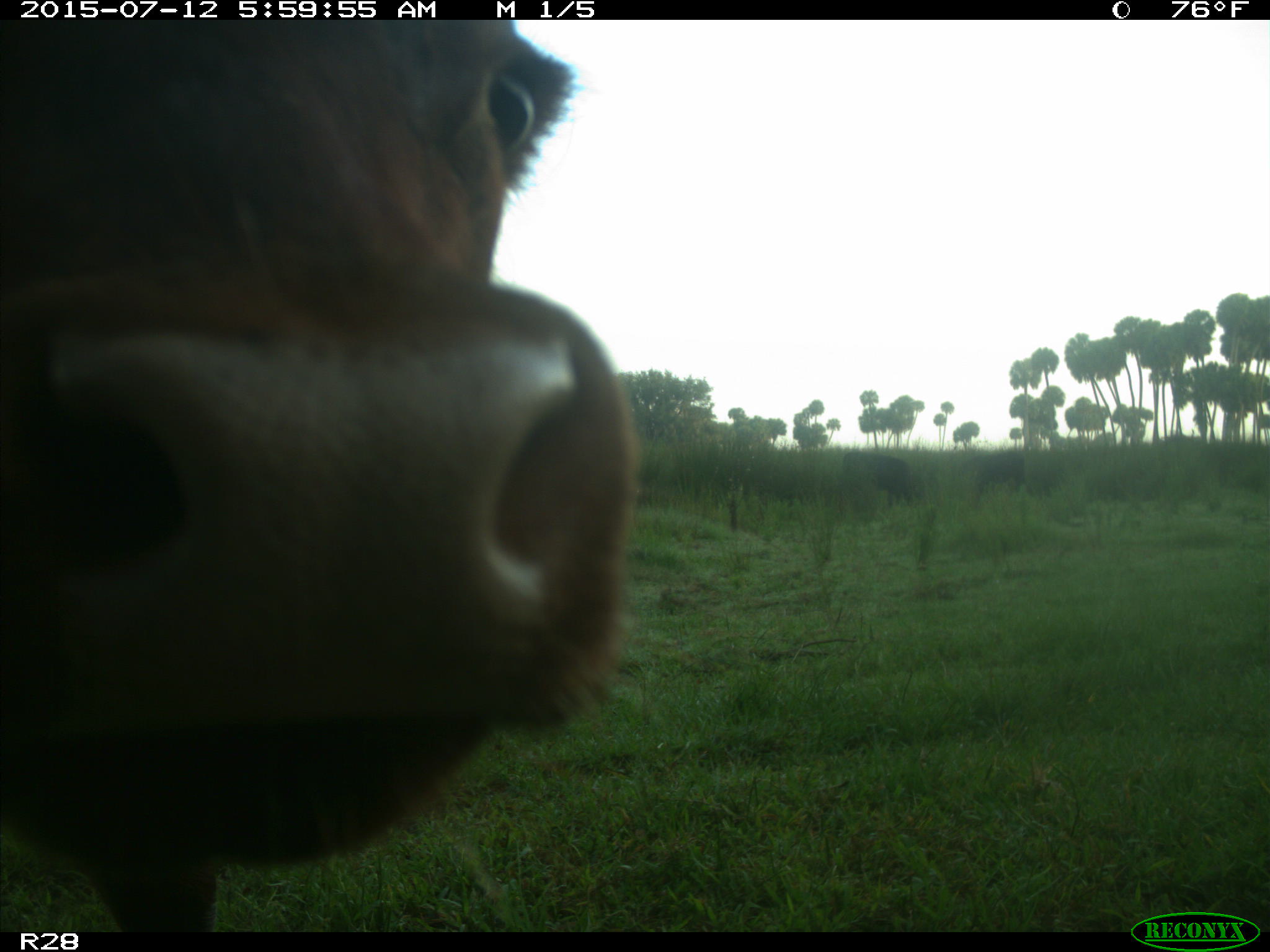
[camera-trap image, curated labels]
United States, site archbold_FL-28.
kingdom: Animalia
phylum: Chordata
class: Mammalia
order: Artiodactyla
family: Bovidae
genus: Bos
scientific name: Bos taurus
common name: domestic cow